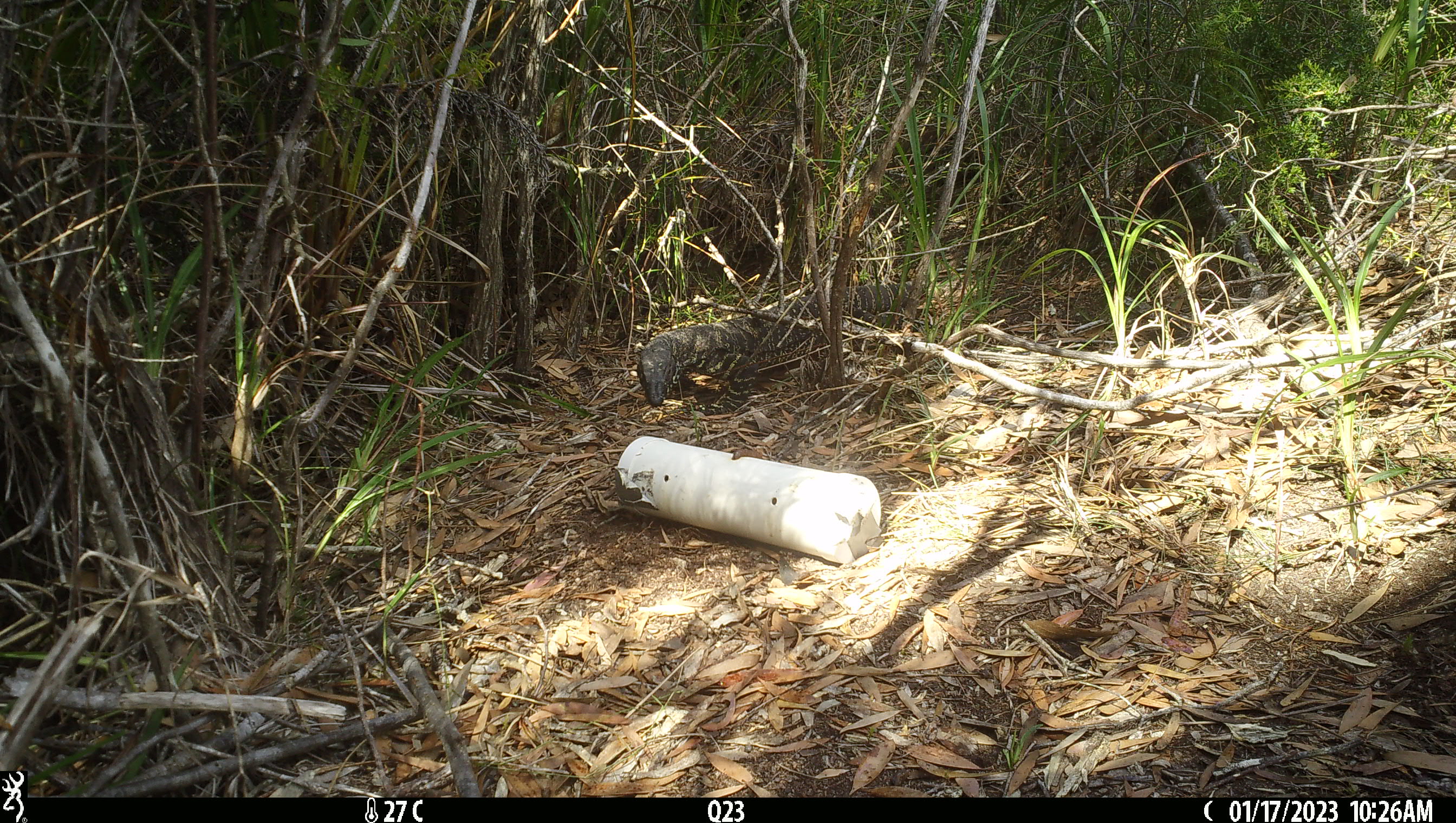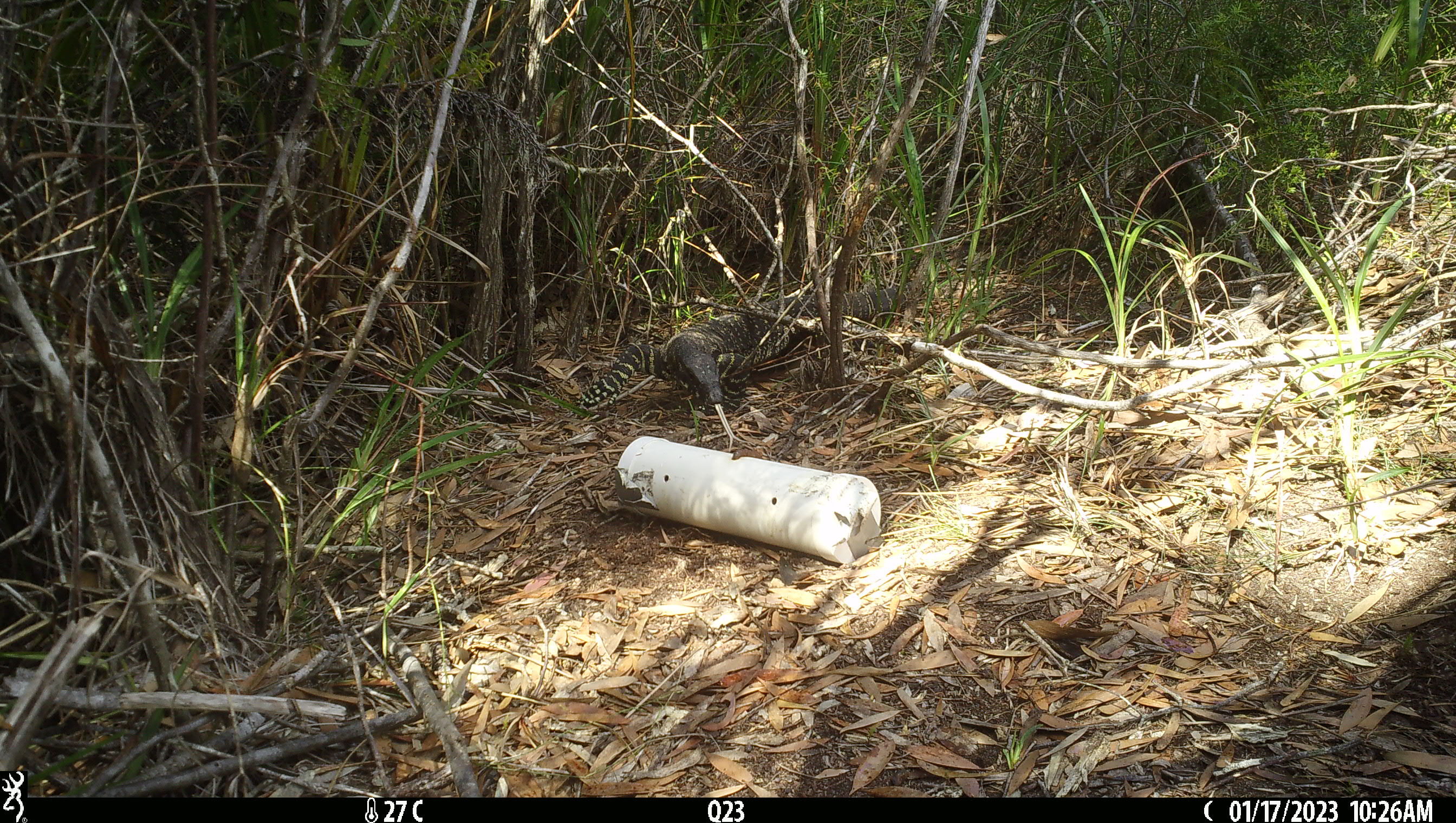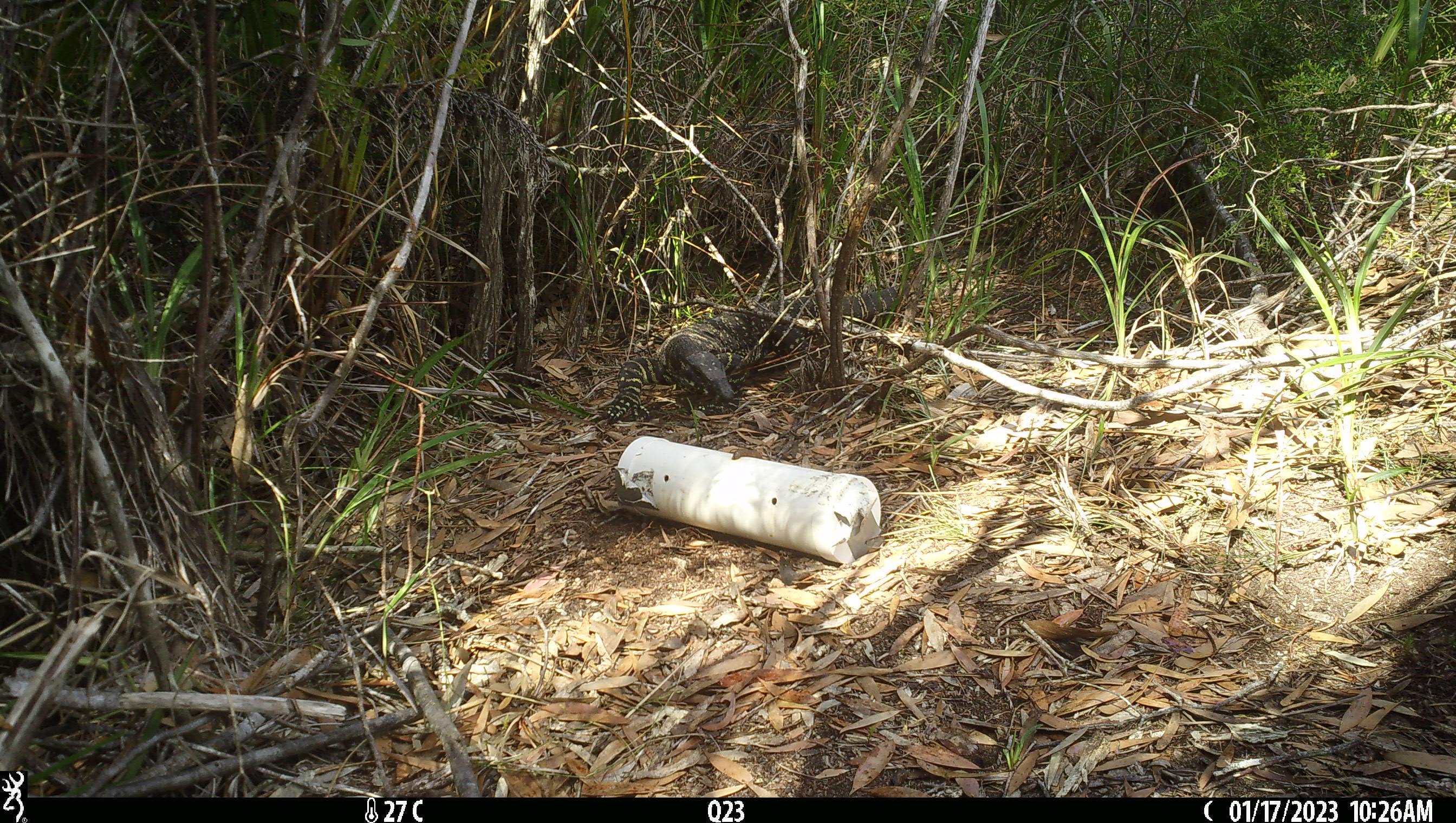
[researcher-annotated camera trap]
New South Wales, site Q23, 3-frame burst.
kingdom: Animalia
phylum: Chordata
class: Reptilia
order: Squamata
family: Varanidae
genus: Varanus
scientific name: Varanus varius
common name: lace monitor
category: goanna